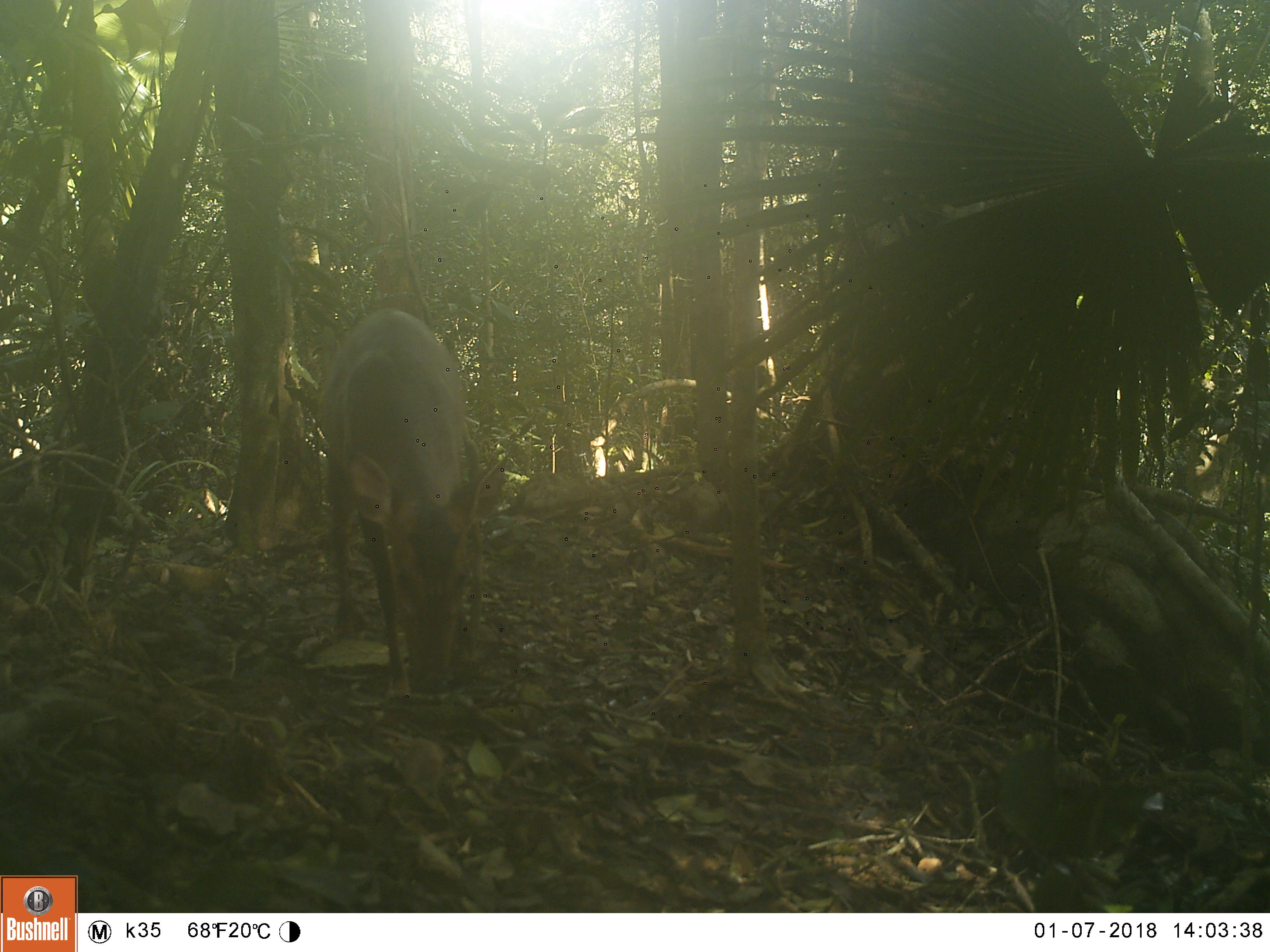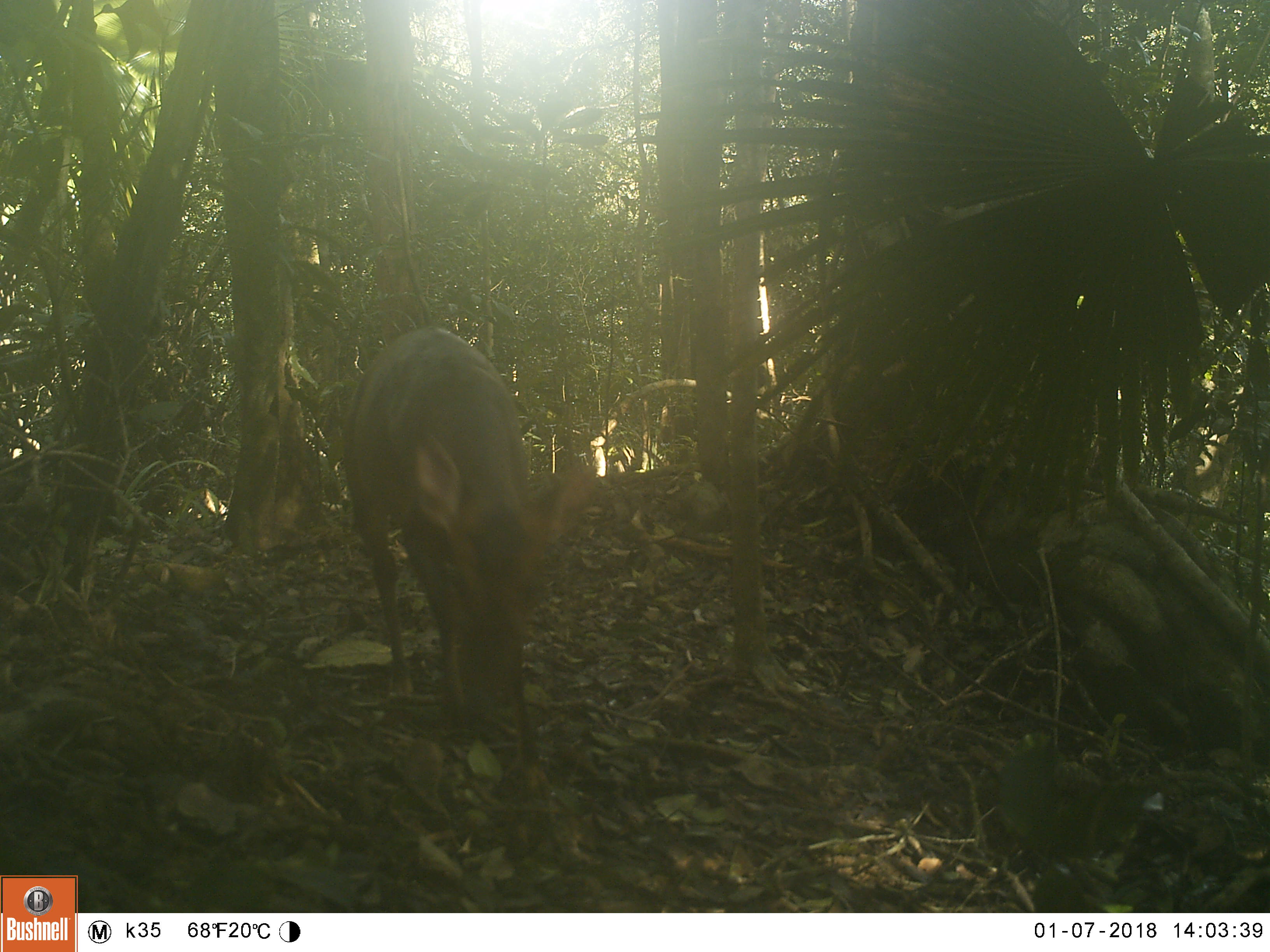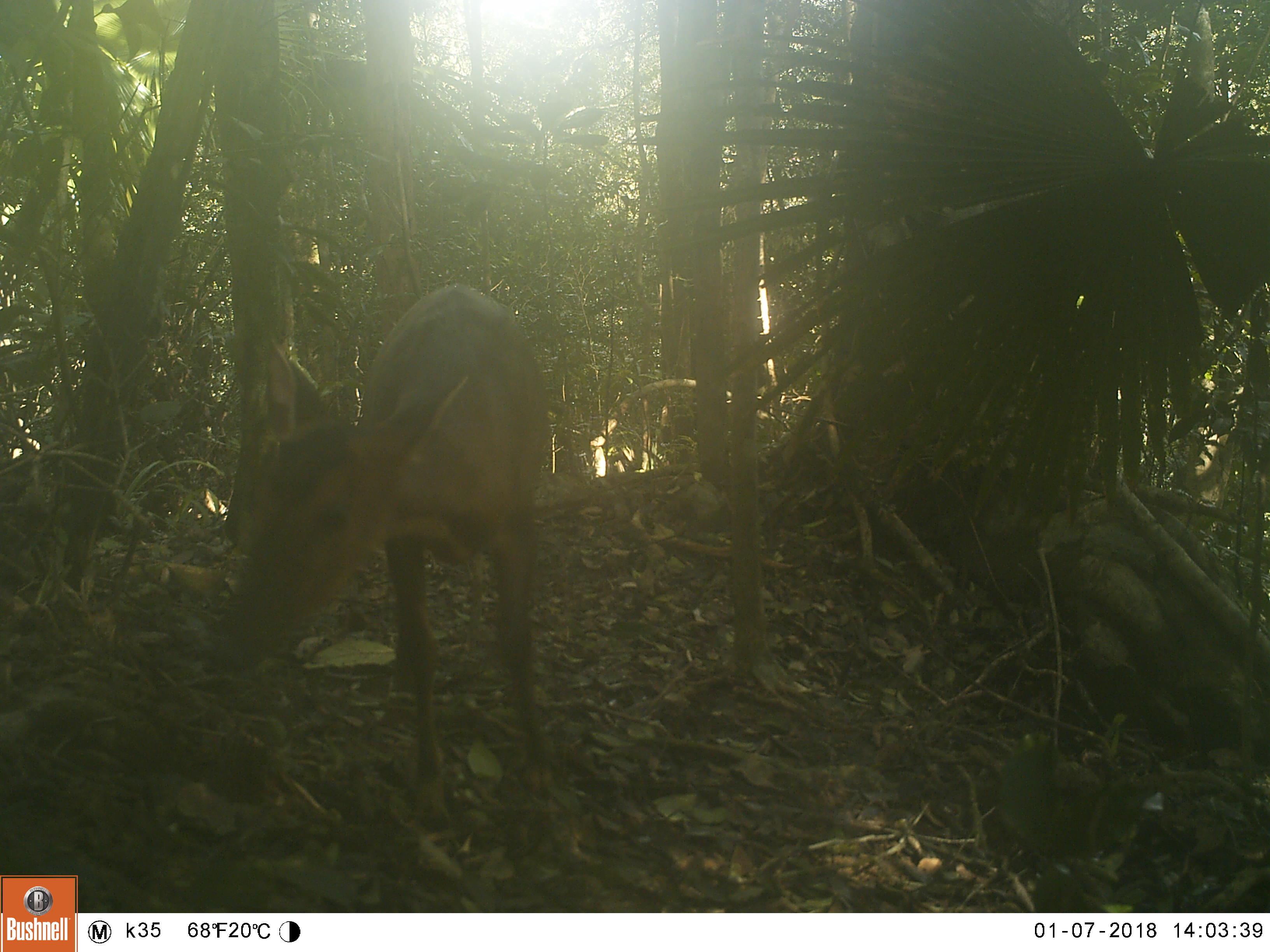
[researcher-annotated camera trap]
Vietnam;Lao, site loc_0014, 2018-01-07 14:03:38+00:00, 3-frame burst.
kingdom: Animalia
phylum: Chordata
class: Mammalia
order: Artiodactyla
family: Cervidae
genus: Muntiacus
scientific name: Muntiacus vuquangensis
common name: large-antlered muntjac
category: large antlered muntjac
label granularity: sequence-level